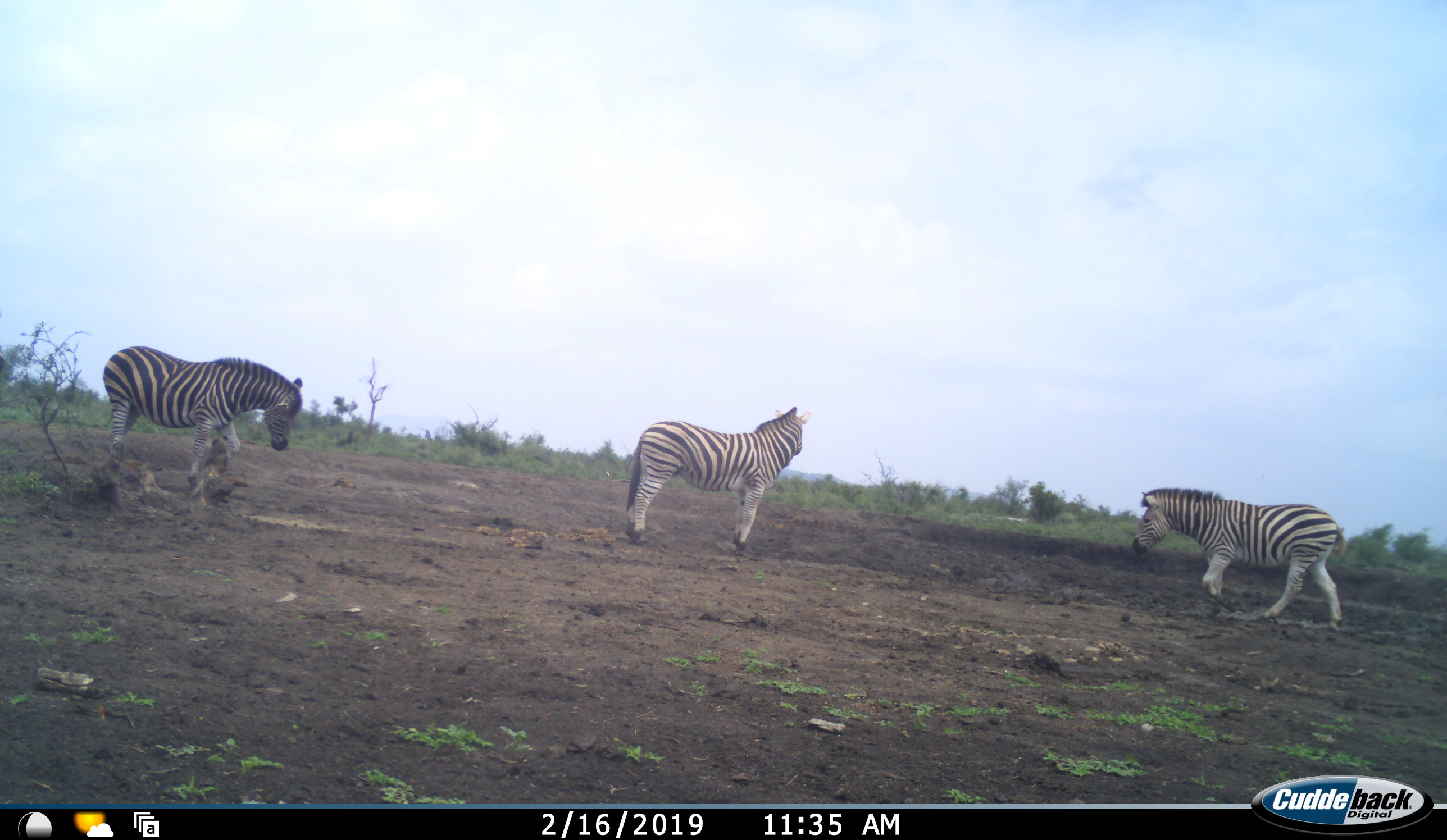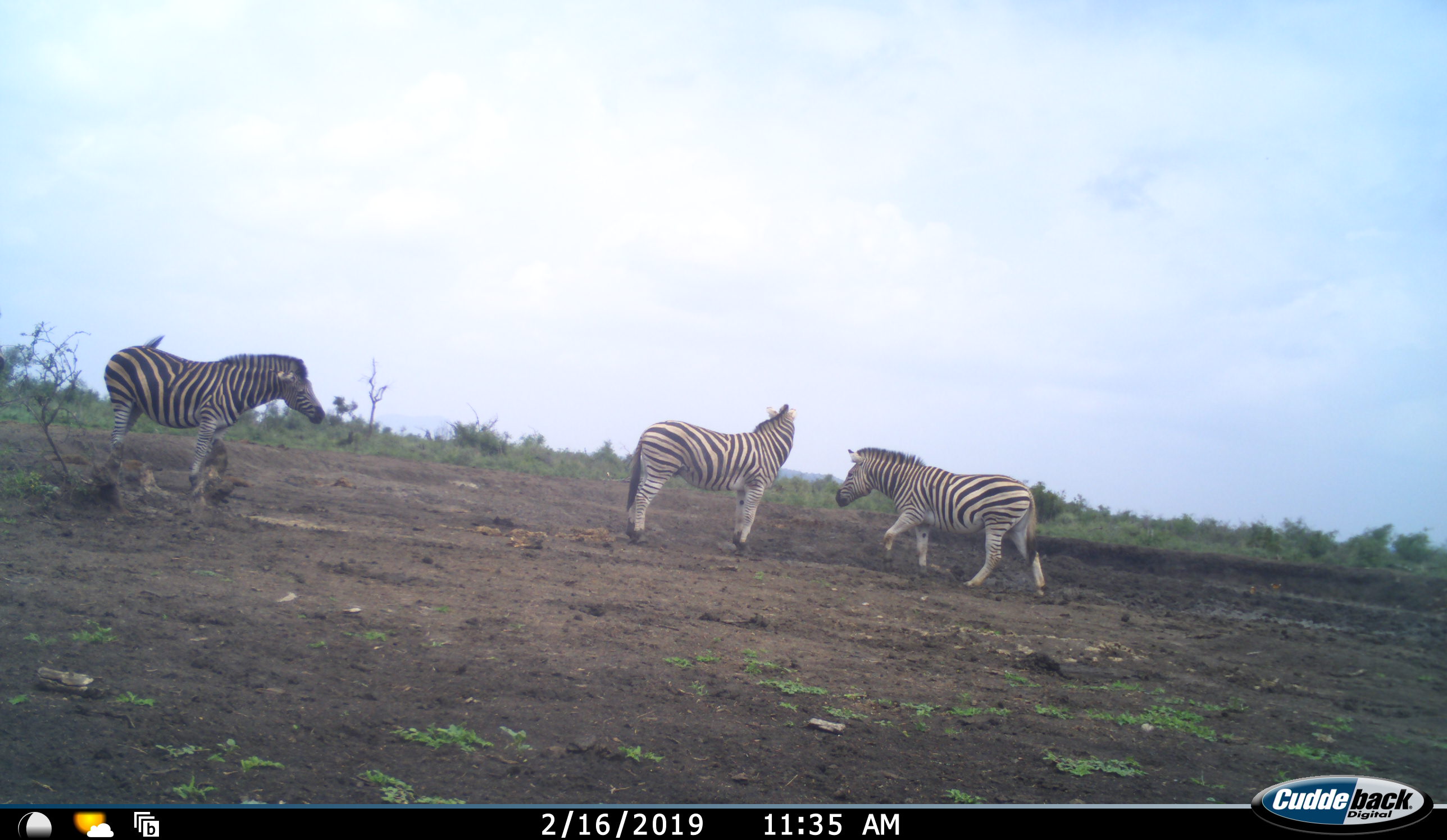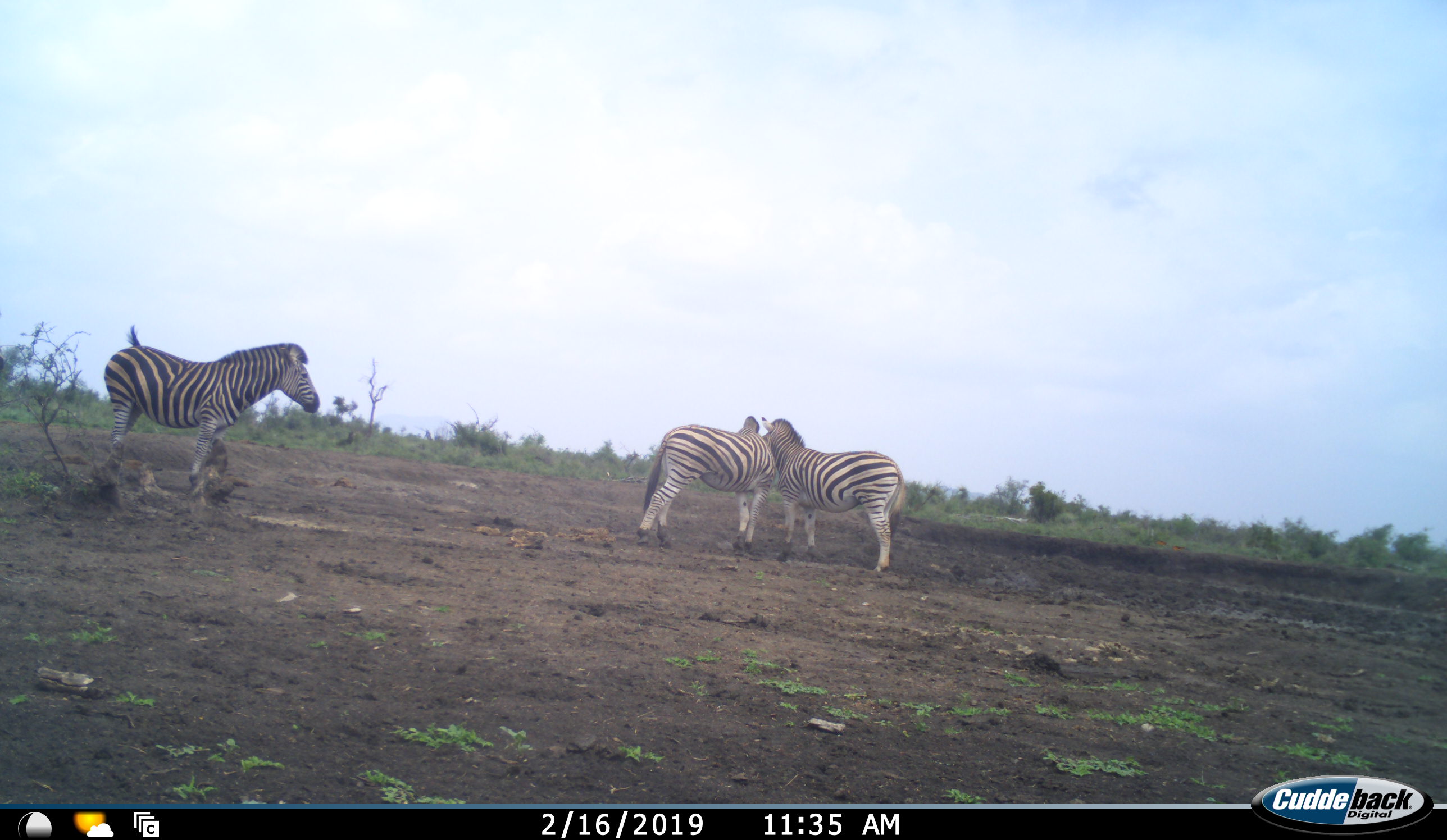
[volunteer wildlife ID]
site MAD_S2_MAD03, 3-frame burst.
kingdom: Animalia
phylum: Chordata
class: Mammalia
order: Perissodactyla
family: Equidae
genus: Equus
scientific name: Equus quagga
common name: plains zebra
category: zebraplains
Zebraplains (plains zebra) (Equus quagga), count 3. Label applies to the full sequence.